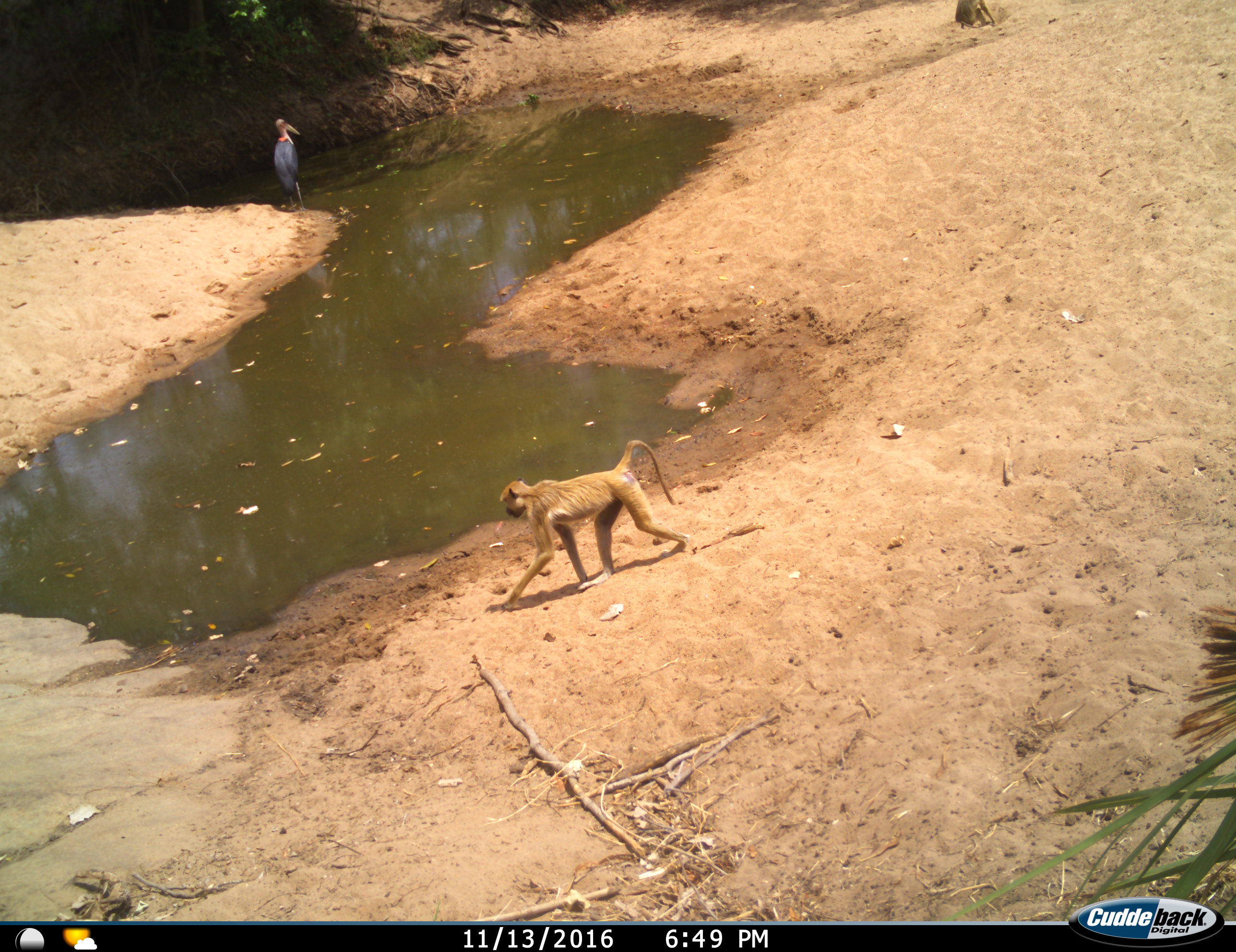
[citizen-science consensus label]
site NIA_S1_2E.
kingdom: Animalia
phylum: Chordata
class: Mammalia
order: Primates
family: Cercopithecidae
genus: Papio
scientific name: Papio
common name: baboon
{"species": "baboon (Papio)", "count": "2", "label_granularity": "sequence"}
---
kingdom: Animalia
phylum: Chordata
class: Aves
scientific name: Aves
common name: bird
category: birdother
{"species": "birdother (bird) (Aves)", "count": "1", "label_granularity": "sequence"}